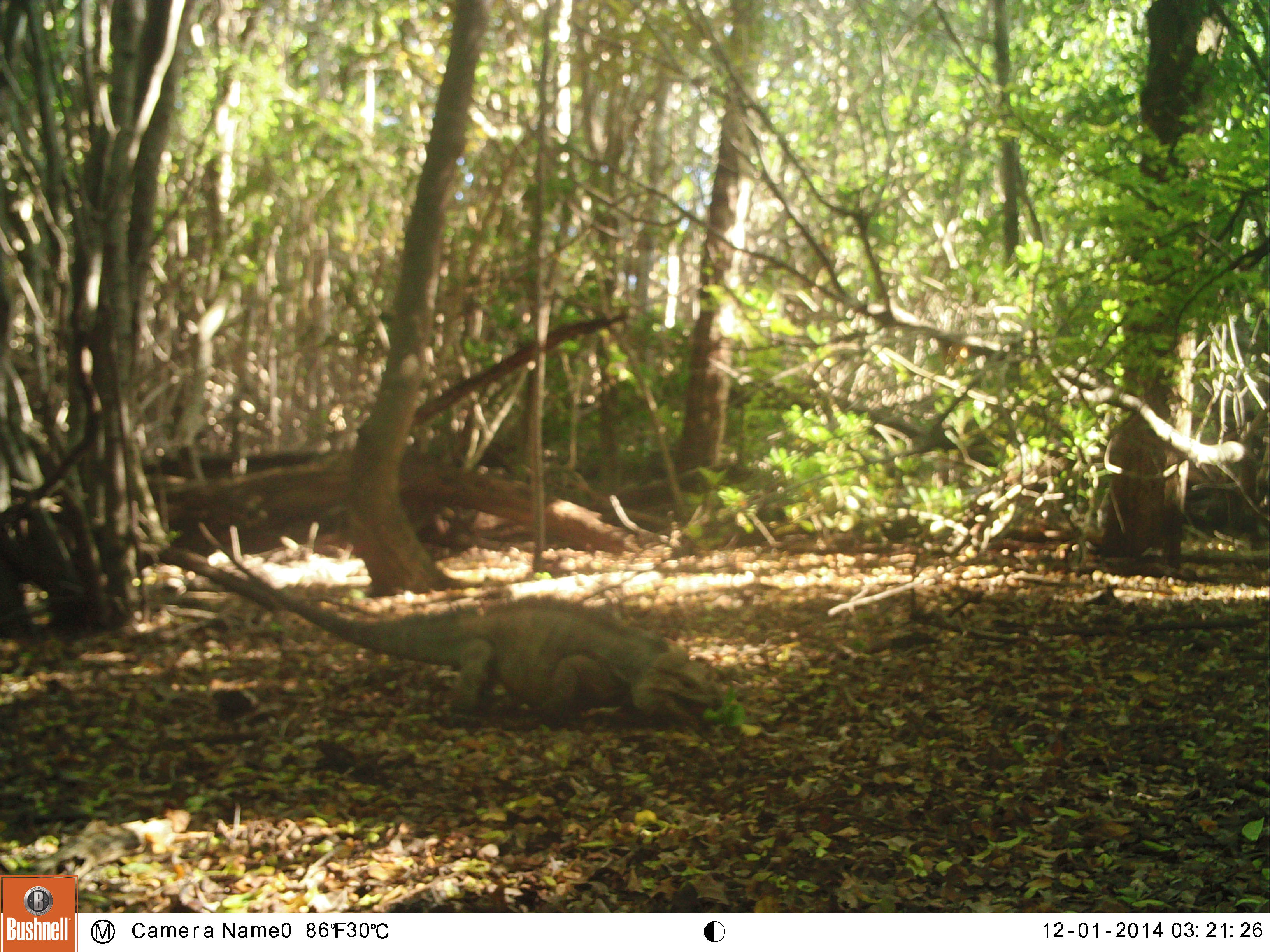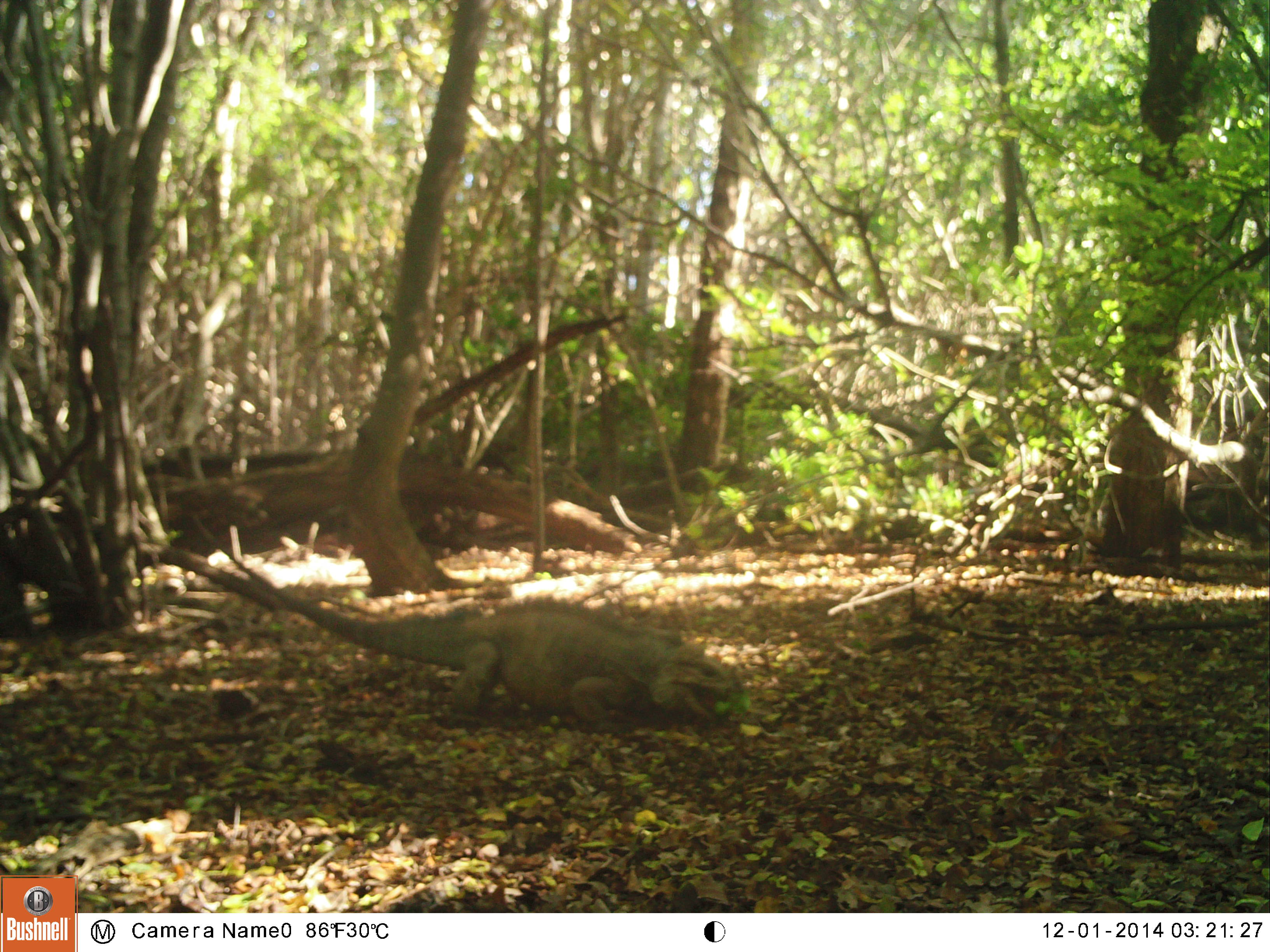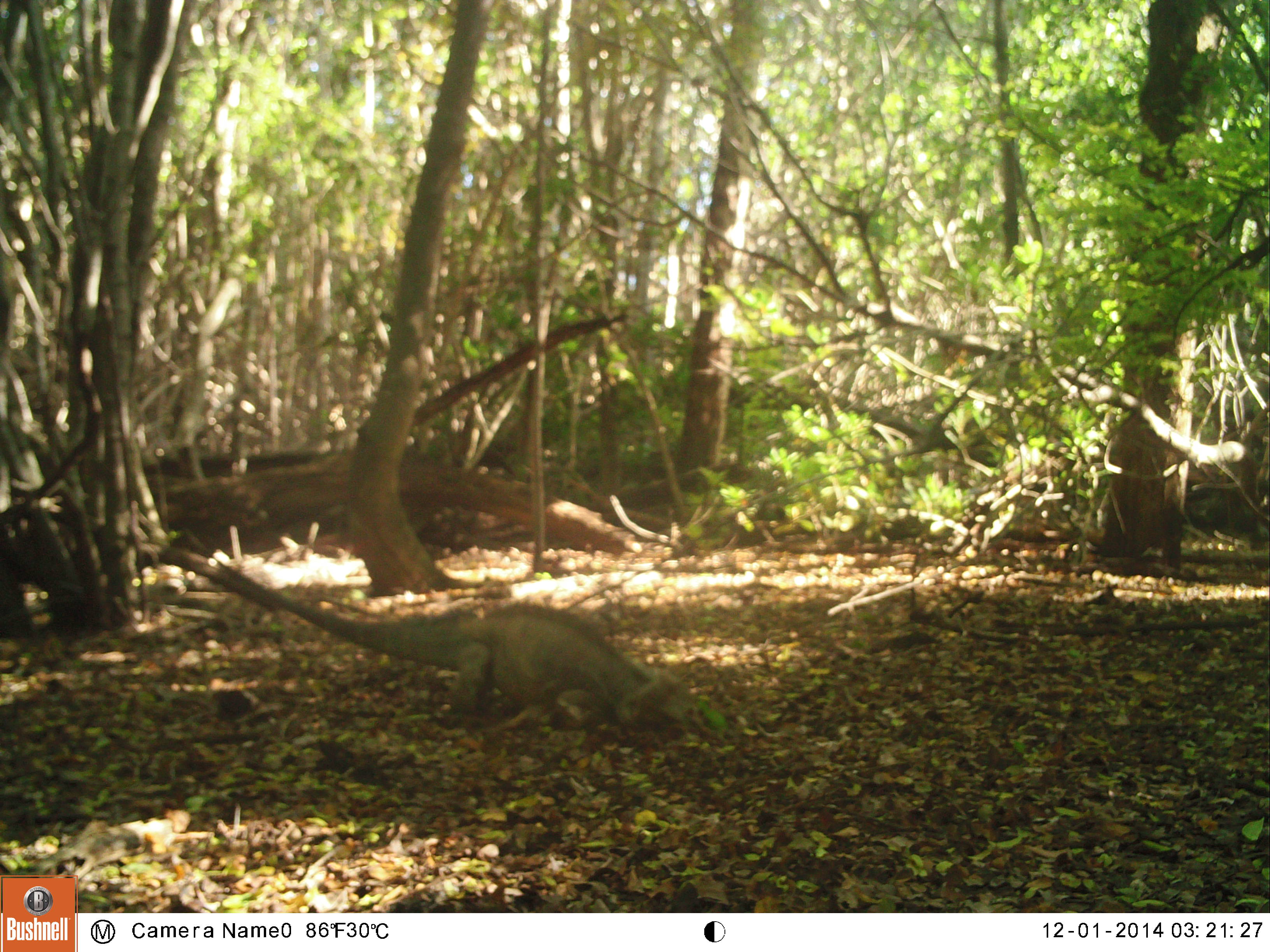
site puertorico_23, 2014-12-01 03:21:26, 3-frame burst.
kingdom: Animalia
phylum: Chordata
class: Reptilia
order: Squamata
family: Iguanidae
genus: Iguana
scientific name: Iguana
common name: typical iguanas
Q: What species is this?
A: Iguana (typical iguanas).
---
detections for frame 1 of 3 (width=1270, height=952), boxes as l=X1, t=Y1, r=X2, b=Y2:
iguana: l=232, t=592, r=720, b=733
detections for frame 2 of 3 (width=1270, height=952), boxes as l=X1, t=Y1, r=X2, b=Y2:
iguana: l=250, t=604, r=726, b=734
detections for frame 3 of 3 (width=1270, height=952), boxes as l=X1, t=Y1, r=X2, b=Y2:
iguana: l=204, t=568, r=690, b=737